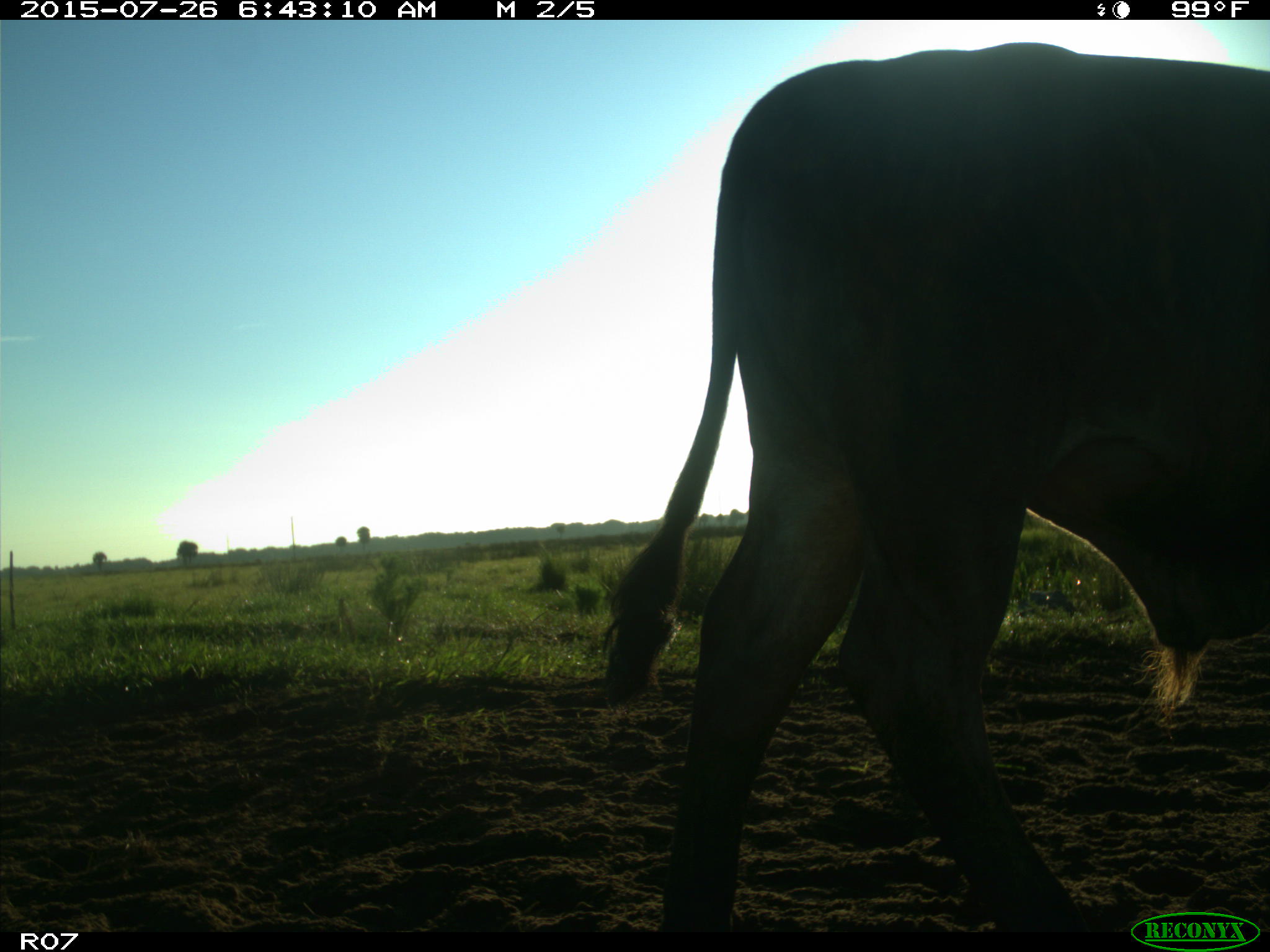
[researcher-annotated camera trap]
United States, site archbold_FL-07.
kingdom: Animalia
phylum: Chordata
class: Mammalia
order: Artiodactyla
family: Bovidae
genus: Bos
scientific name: Bos taurus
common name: domestic cow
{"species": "Bos taurus (domestic cow)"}